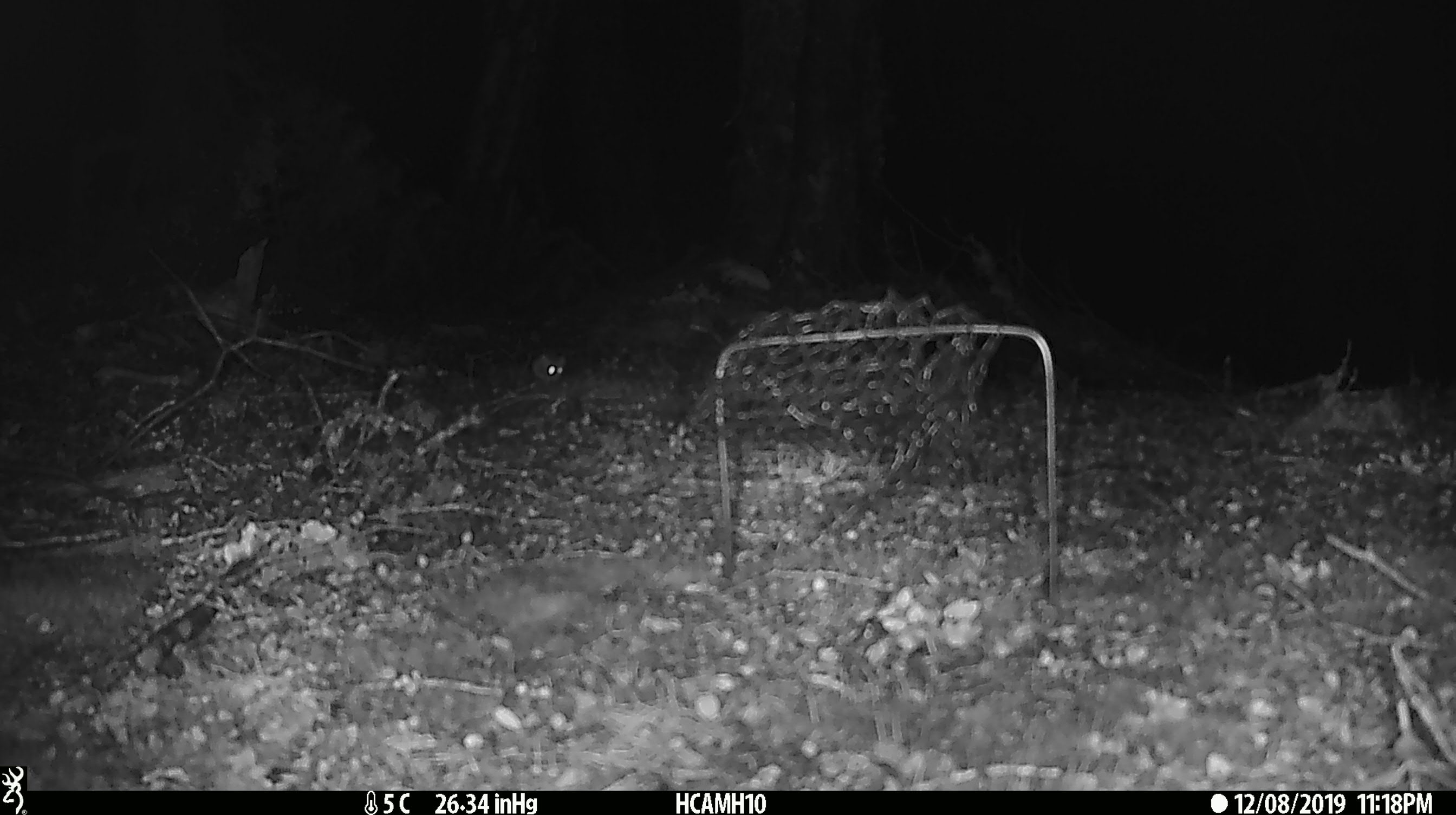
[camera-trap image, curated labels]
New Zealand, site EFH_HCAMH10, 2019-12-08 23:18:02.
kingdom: Animalia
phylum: Chordata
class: Mammalia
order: Rodentia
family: Muridae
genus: Mus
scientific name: Mus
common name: mouse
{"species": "mouse (Mus)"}